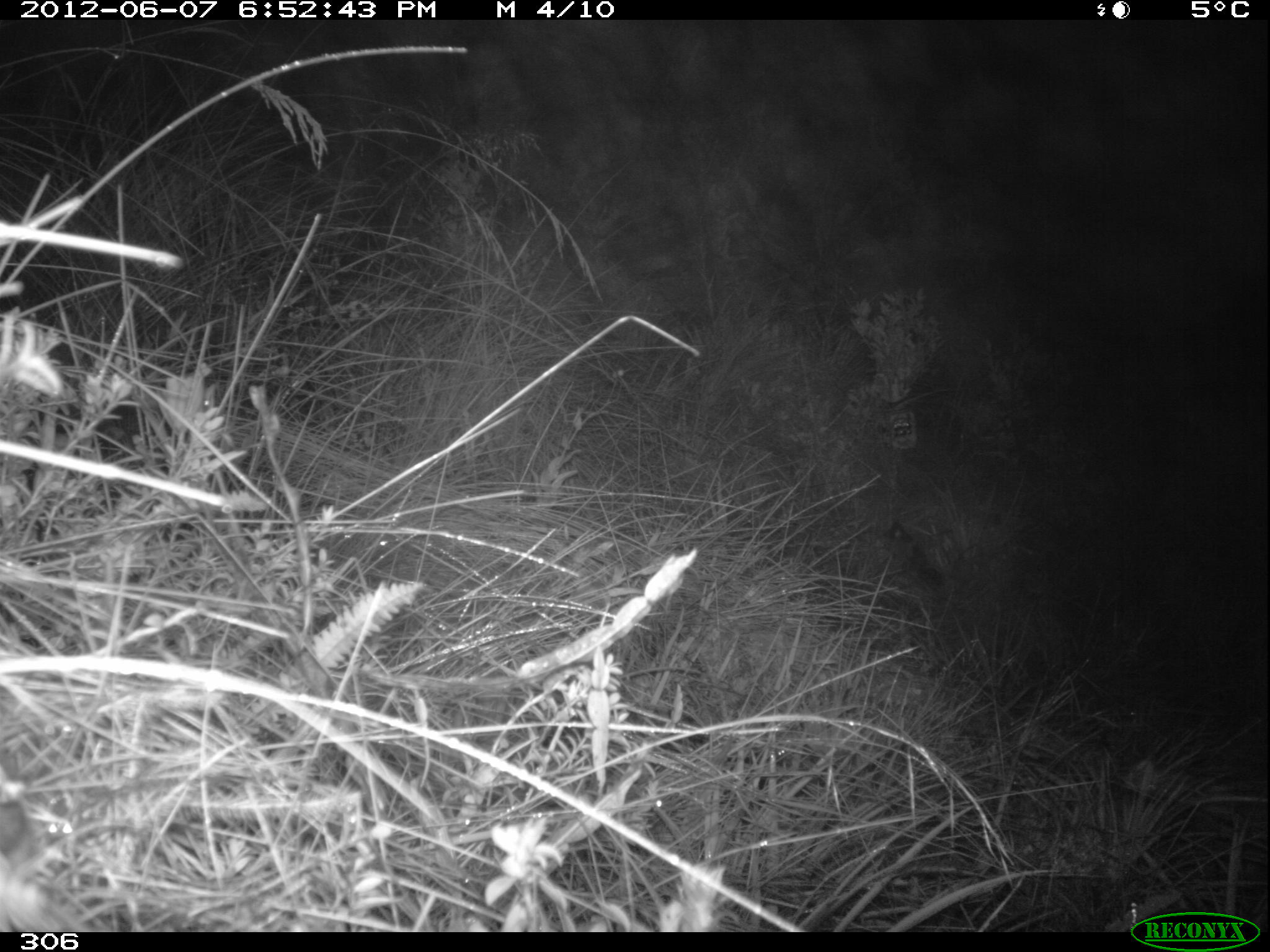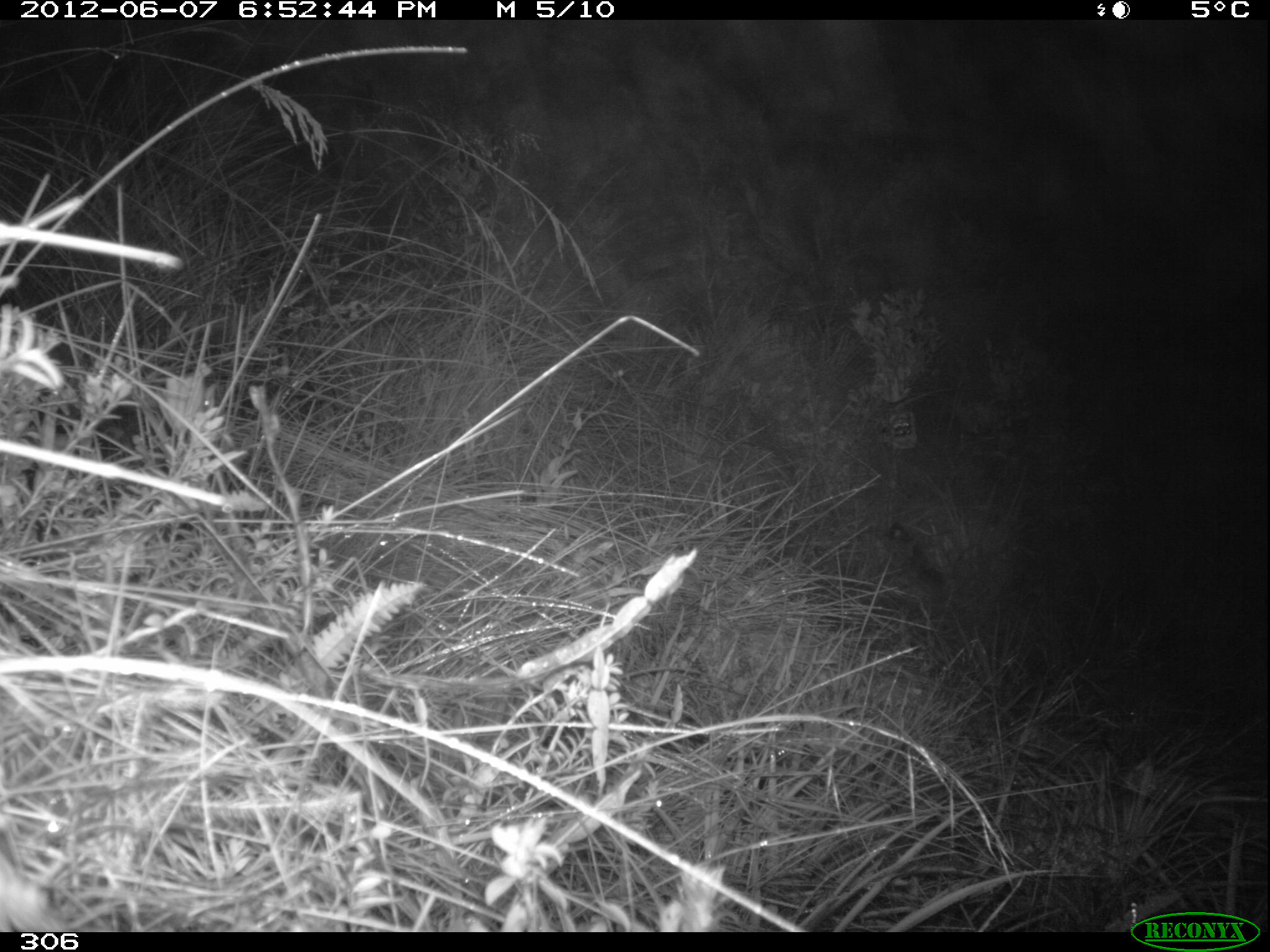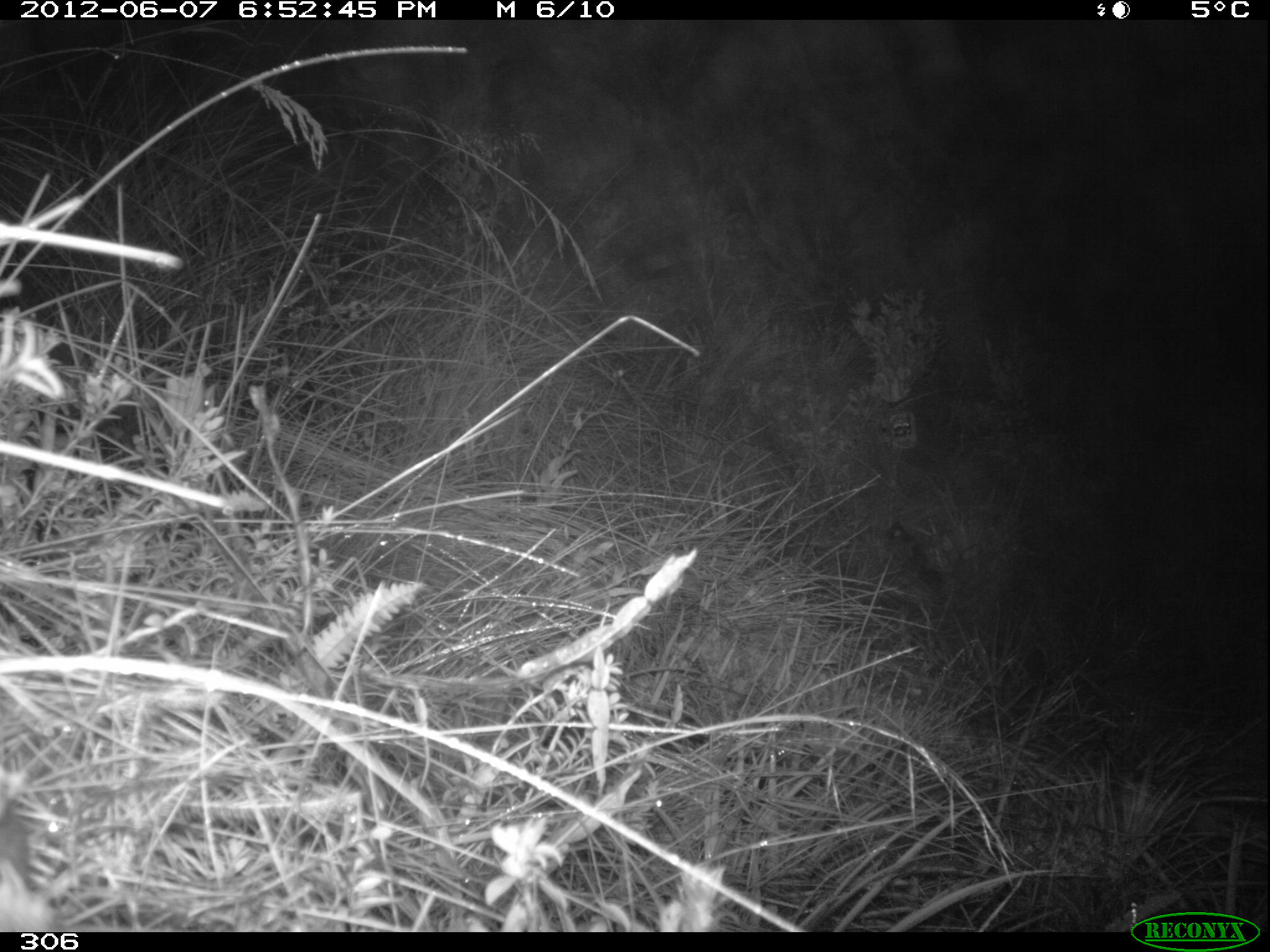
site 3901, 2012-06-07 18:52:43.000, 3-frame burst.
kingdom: Animalia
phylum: Chordata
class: Mammalia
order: Rodentia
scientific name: Rodentia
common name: rodents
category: unknown rodent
Unknown rodent (rodents) (Rodentia).